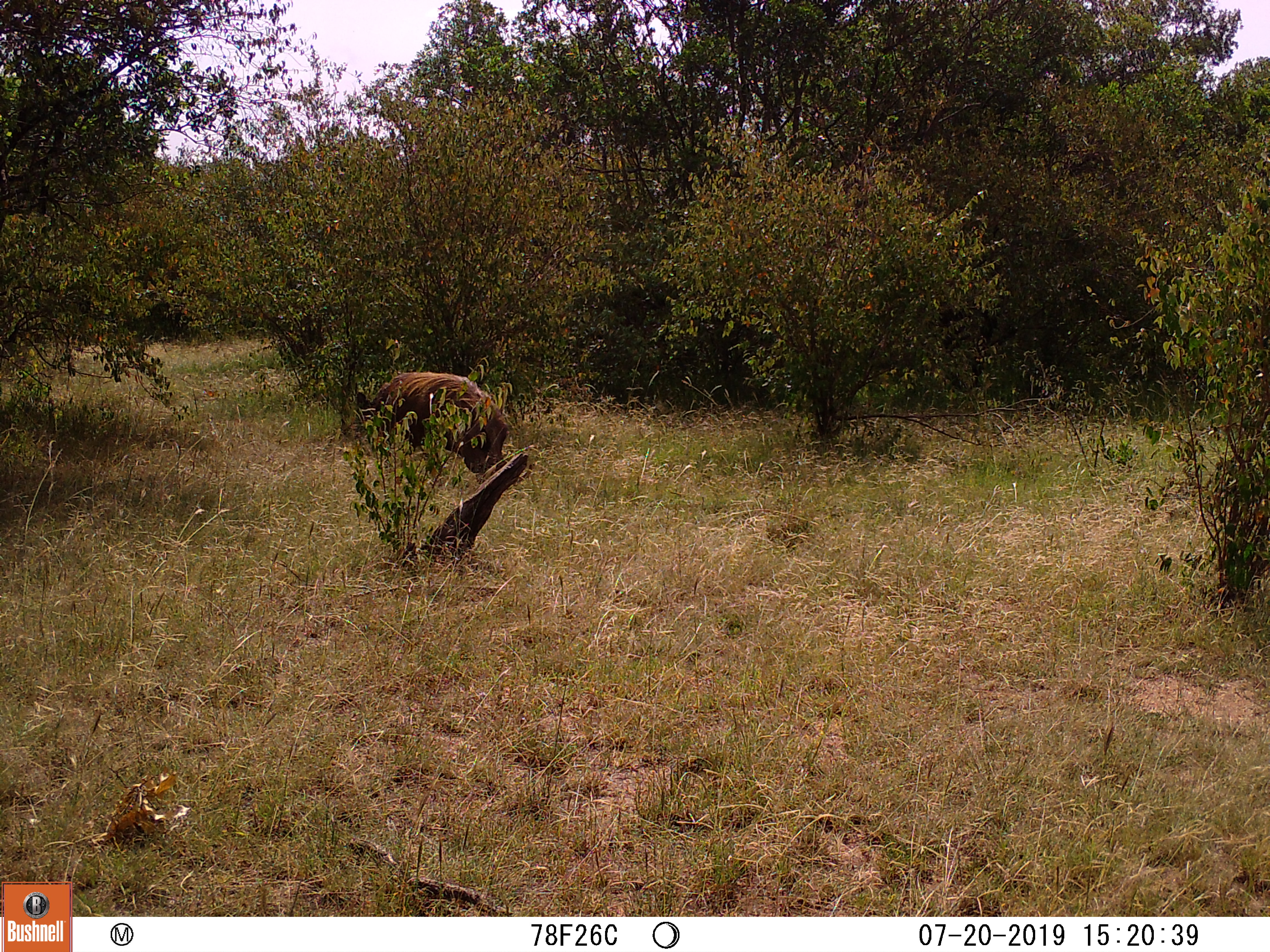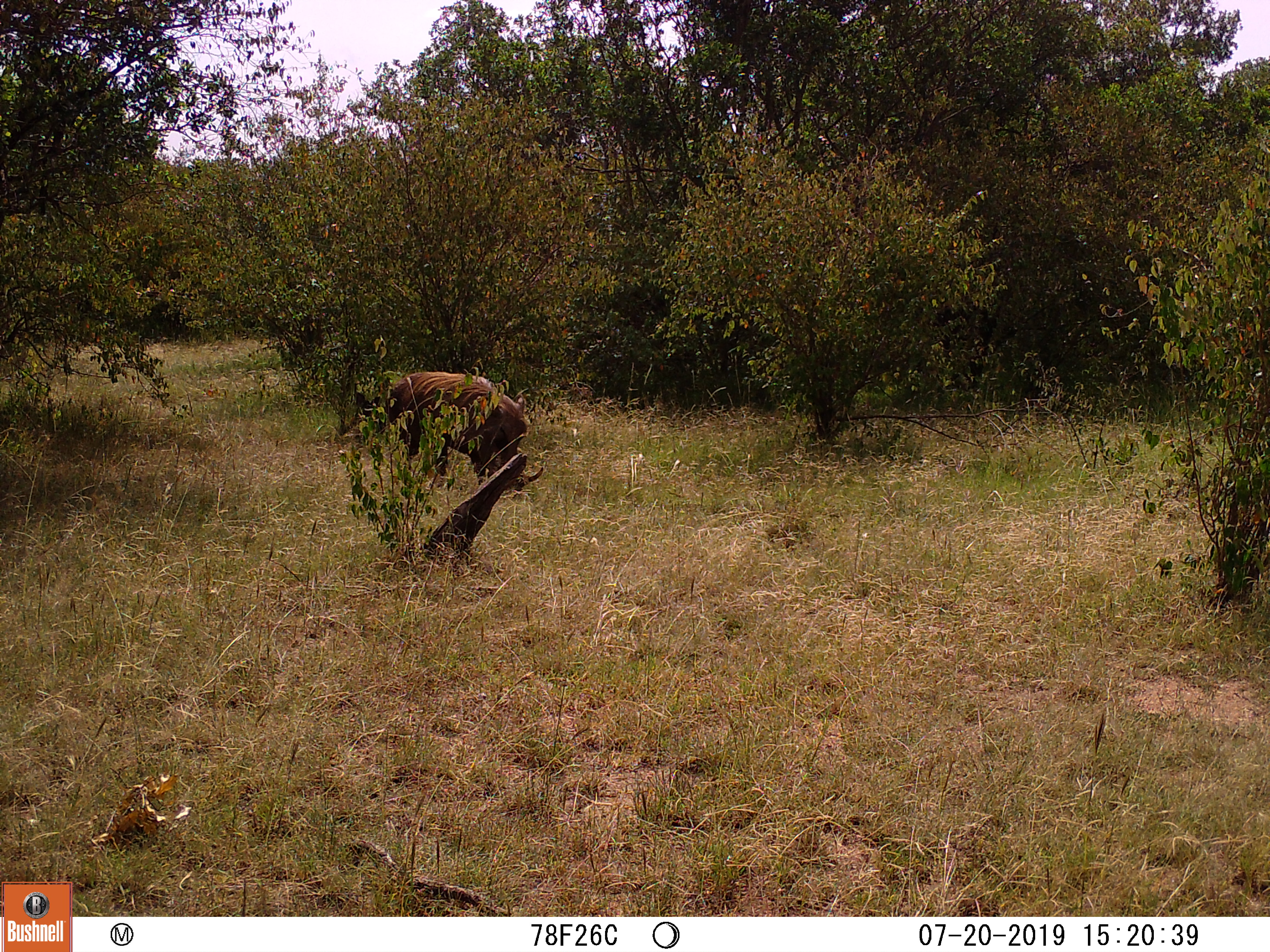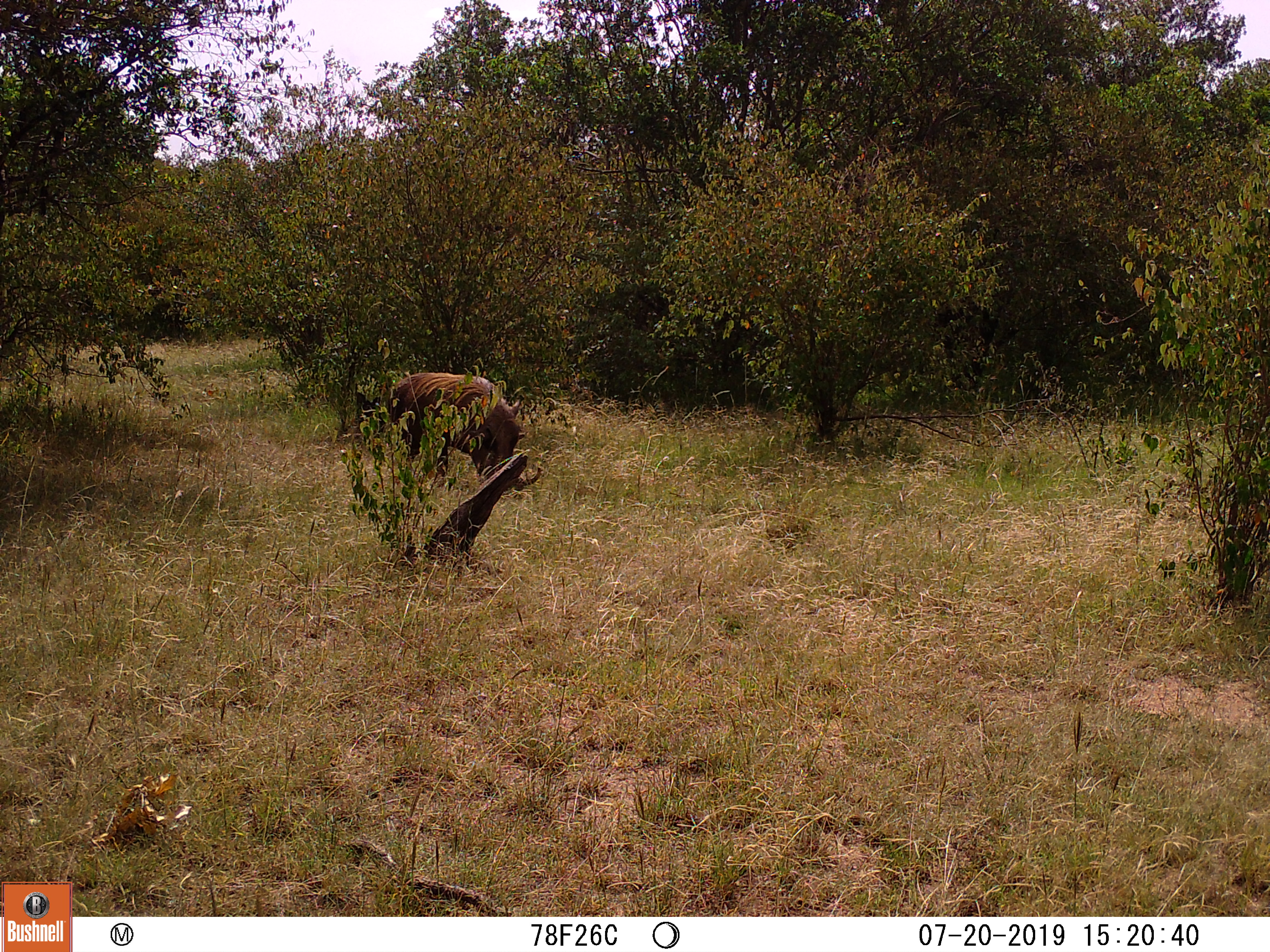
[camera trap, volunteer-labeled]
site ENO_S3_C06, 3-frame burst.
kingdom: Animalia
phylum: Chordata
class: Mammalia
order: Artiodactyla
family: Suidae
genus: Phacochoerus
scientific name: Phacochoerus africanus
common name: warthog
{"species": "warthog (Phacochoerus africanus)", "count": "1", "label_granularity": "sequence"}